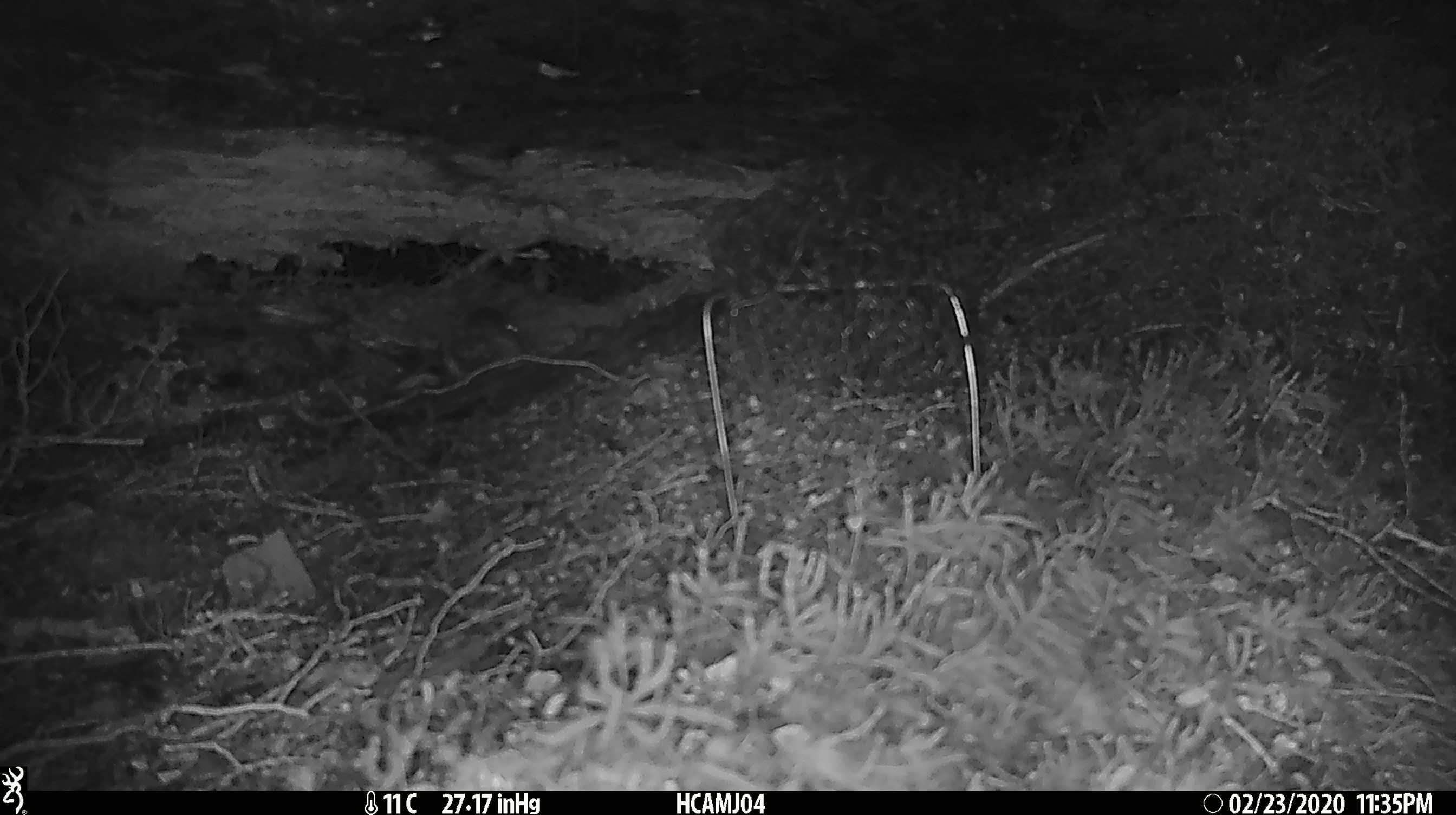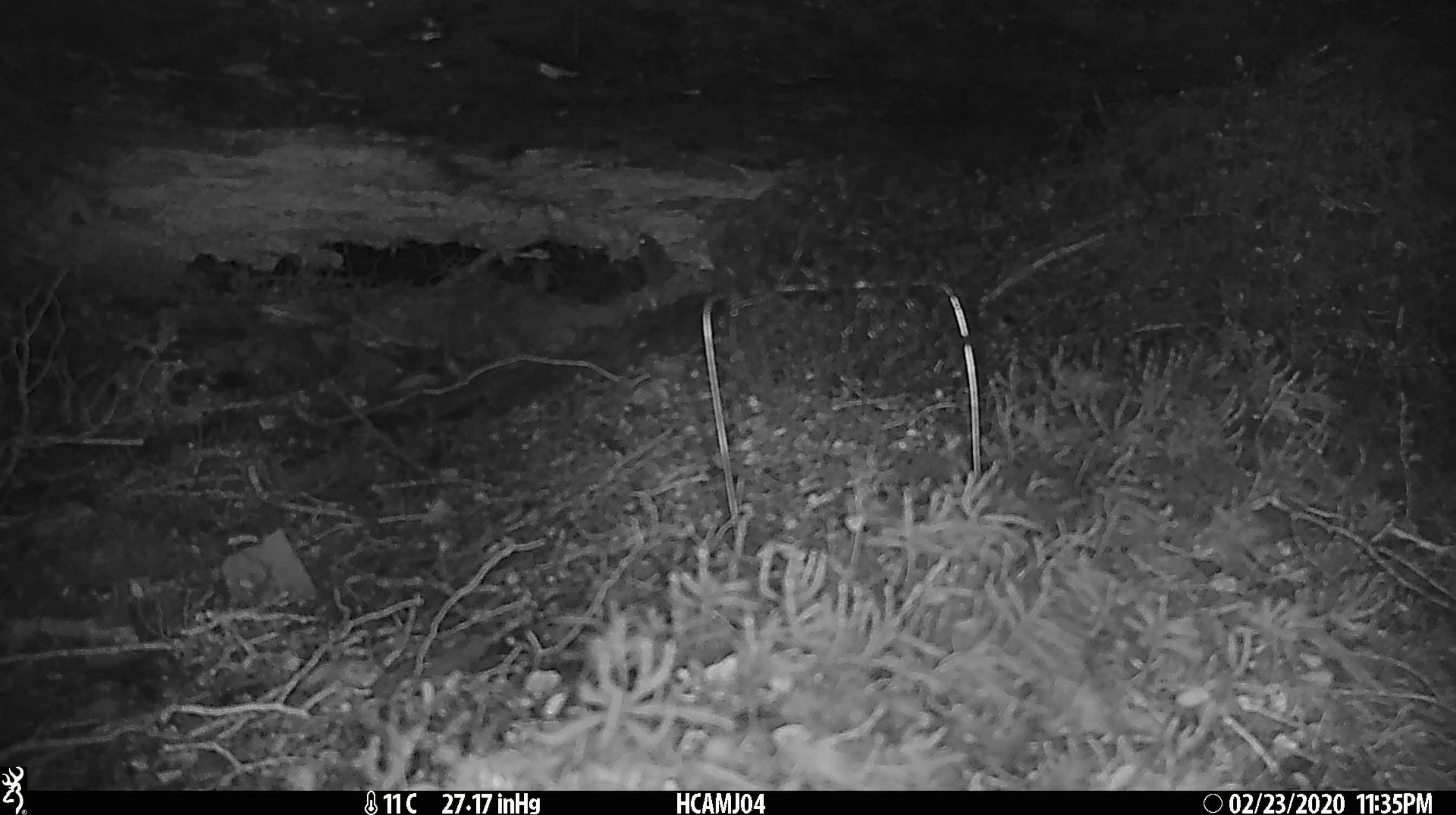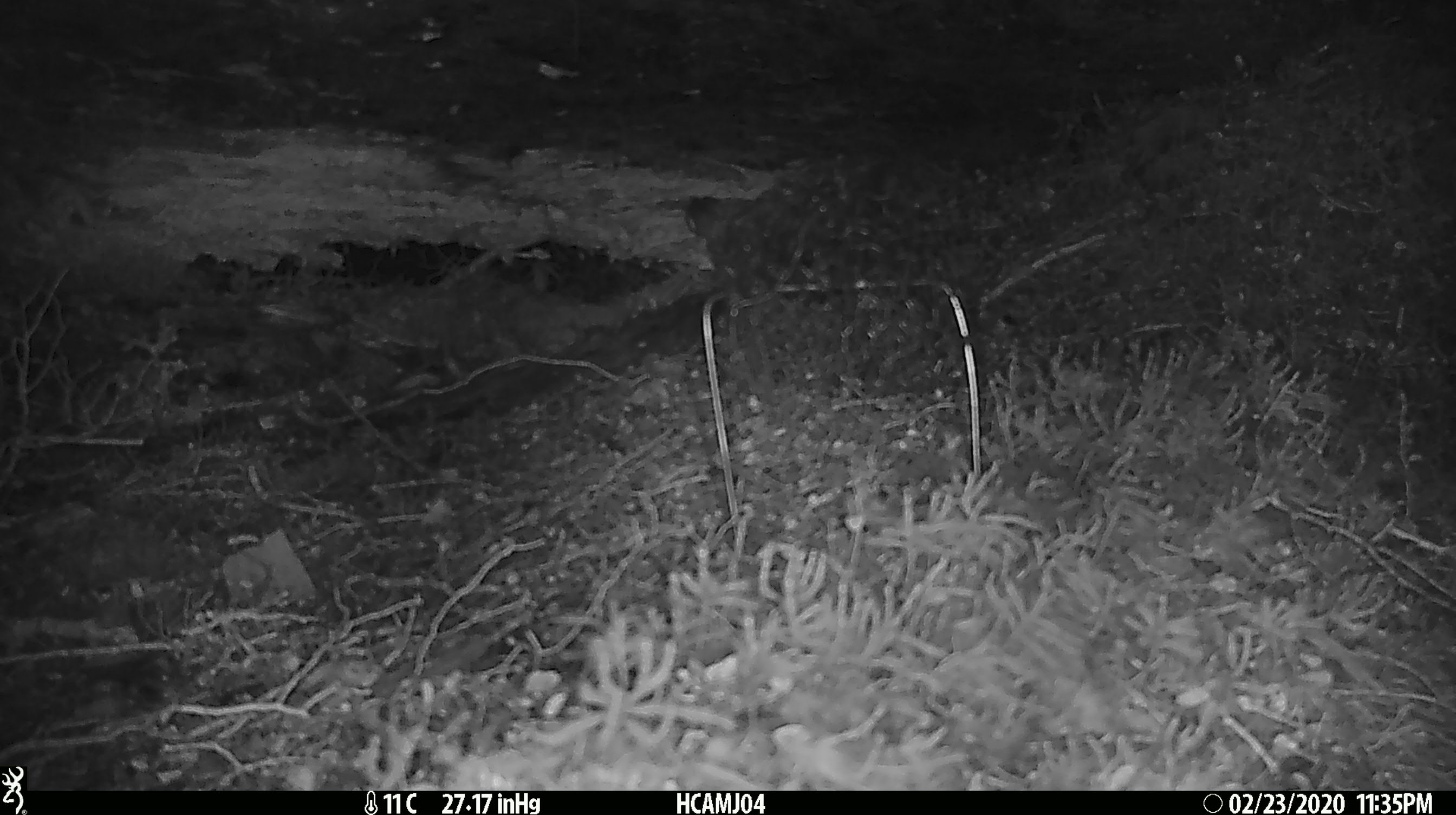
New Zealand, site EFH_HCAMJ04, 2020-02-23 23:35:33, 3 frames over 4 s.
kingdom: Animalia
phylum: Chordata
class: Mammalia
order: Rodentia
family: Muridae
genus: Mus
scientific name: Mus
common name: mouse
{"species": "mouse (Mus)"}